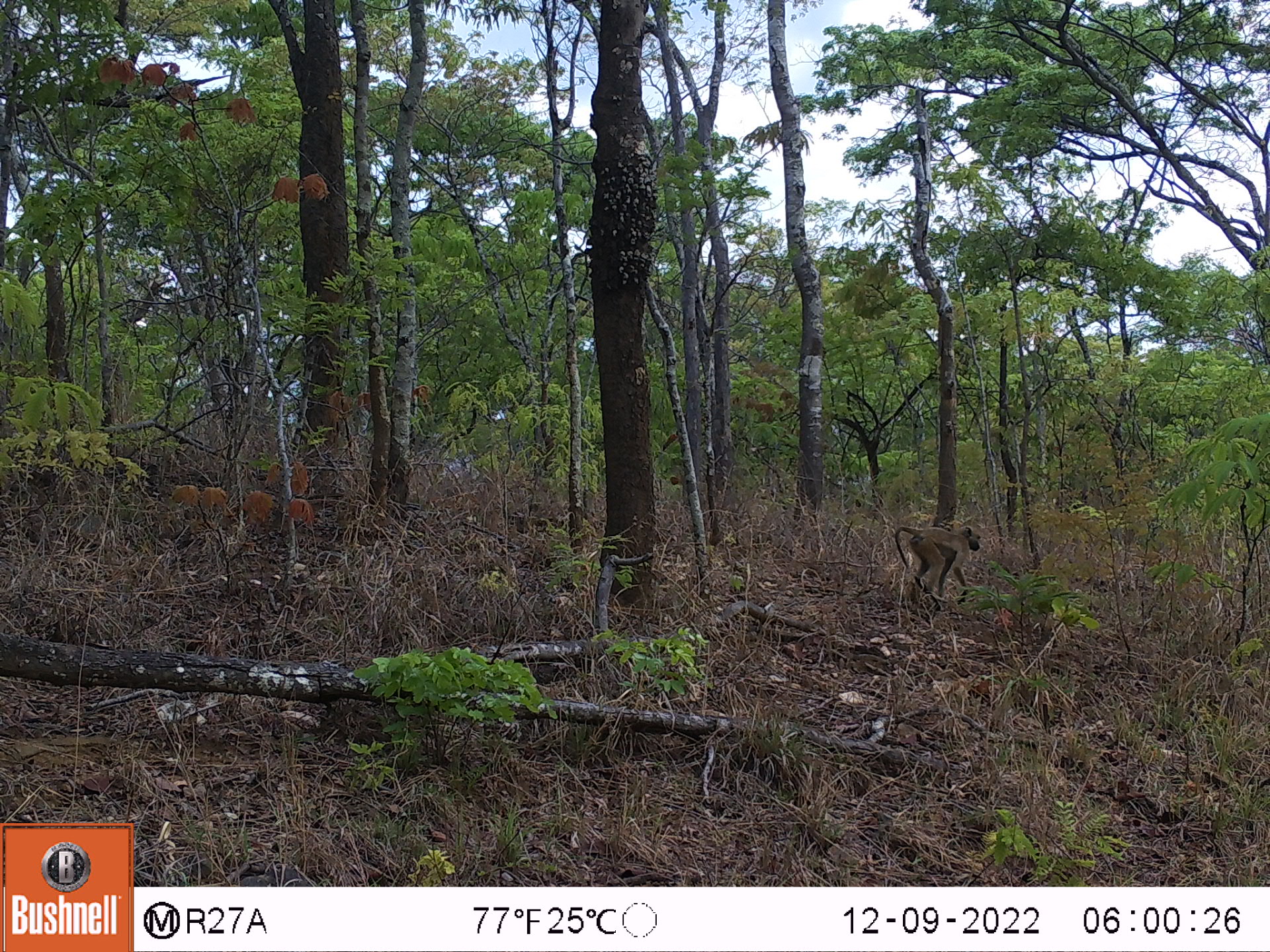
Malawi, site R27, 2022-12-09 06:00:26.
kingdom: Animalia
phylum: Chordata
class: Mammalia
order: Primates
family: Cercopithecidae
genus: Papio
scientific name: Papio cynocephalus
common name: yellow baboon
Yellow baboon (Papio cynocephalus), count 1.